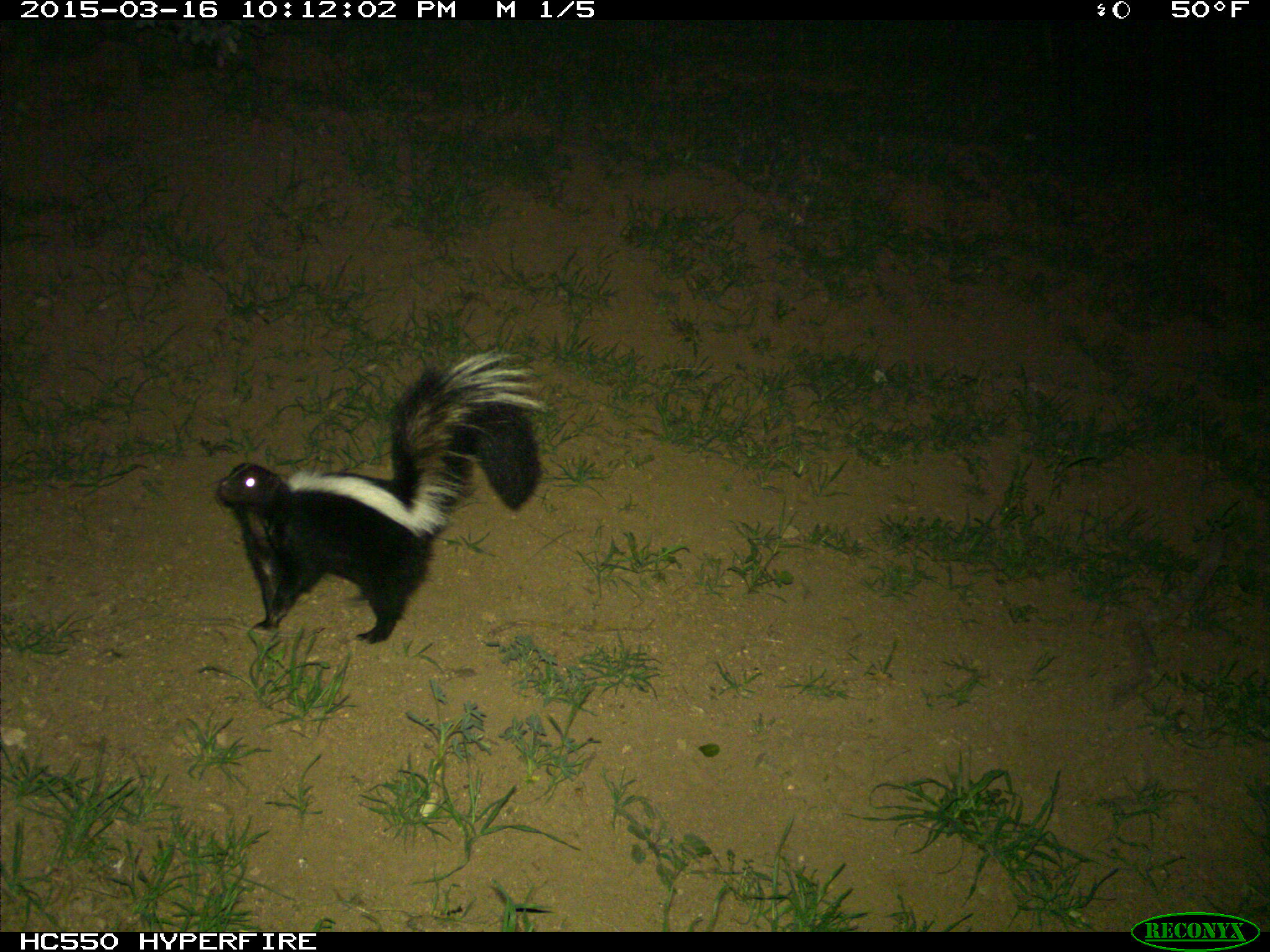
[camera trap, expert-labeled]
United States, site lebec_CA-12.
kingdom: Animalia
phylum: Chordata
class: Mammalia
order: Carnivora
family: Mephitidae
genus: Mephitis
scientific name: Mephitis mephitis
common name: striped skunk